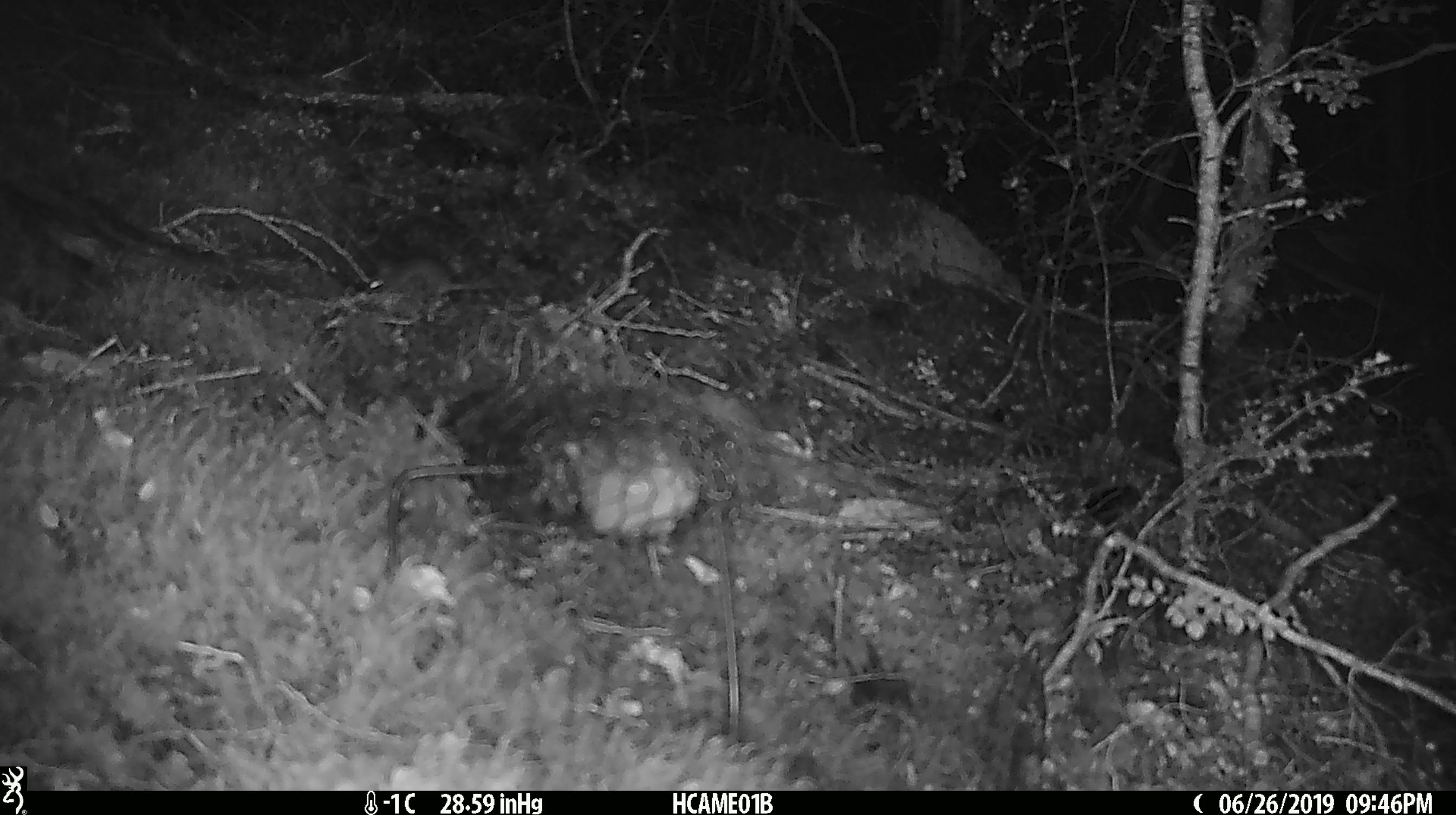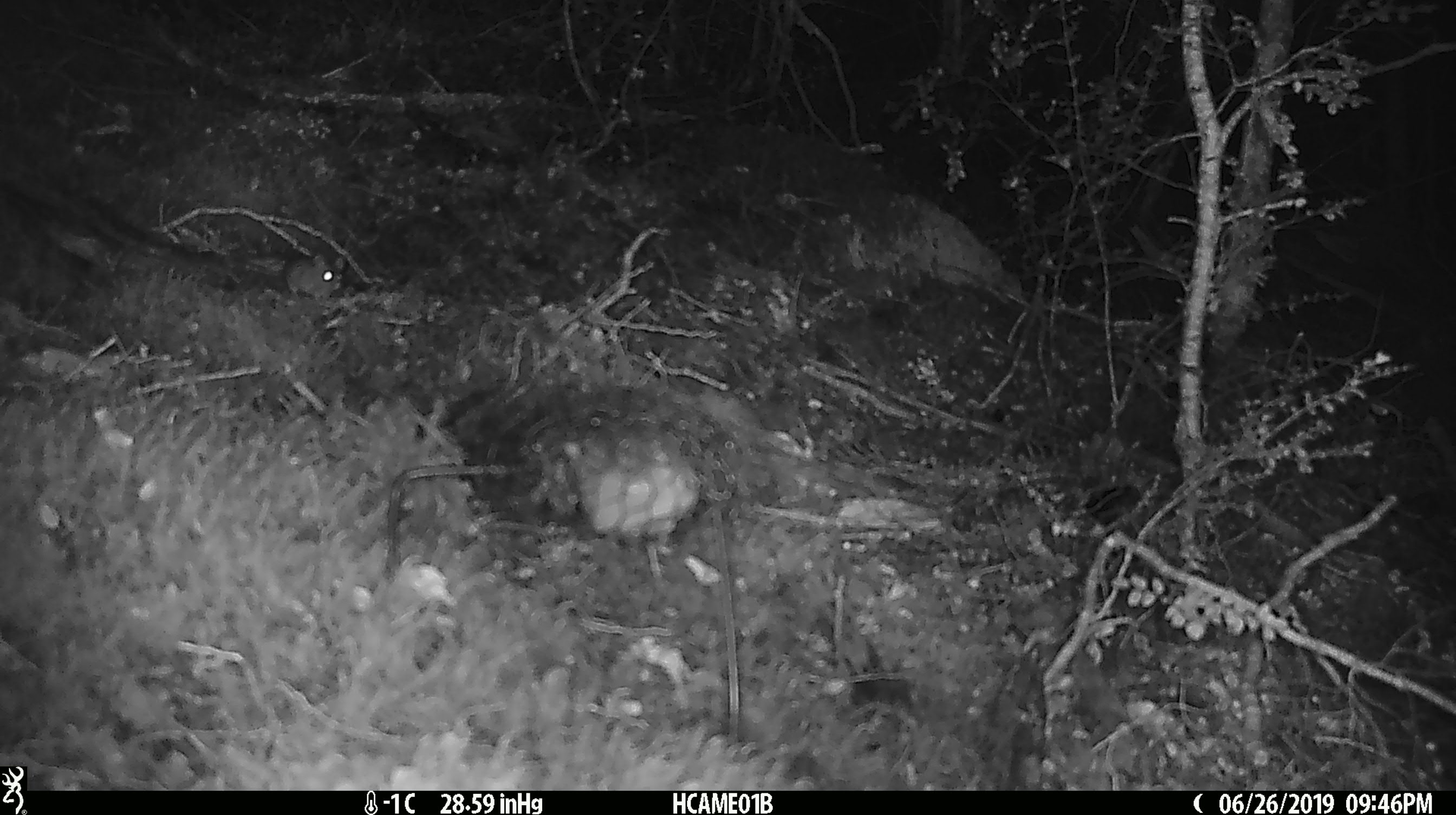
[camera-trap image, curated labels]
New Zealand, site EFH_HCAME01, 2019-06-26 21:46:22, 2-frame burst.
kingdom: Animalia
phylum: Chordata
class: Mammalia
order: Rodentia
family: Muridae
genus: Mus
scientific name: Mus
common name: mouse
Mouse (Mus).